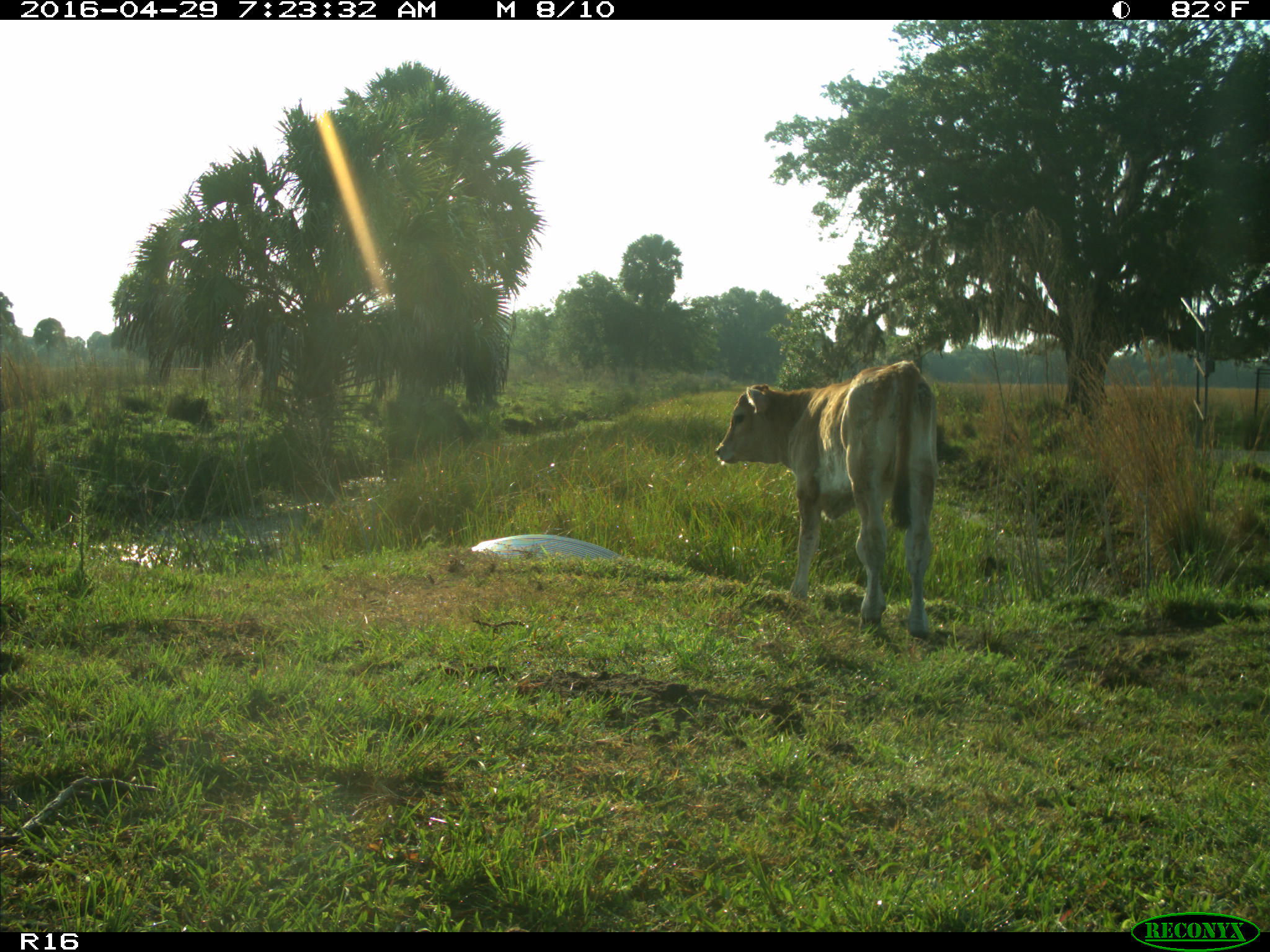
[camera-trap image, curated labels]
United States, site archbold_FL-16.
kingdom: Animalia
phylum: Chordata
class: Mammalia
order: Artiodactyla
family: Bovidae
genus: Bos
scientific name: Bos taurus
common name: domestic cow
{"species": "Bos taurus (domestic cow)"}